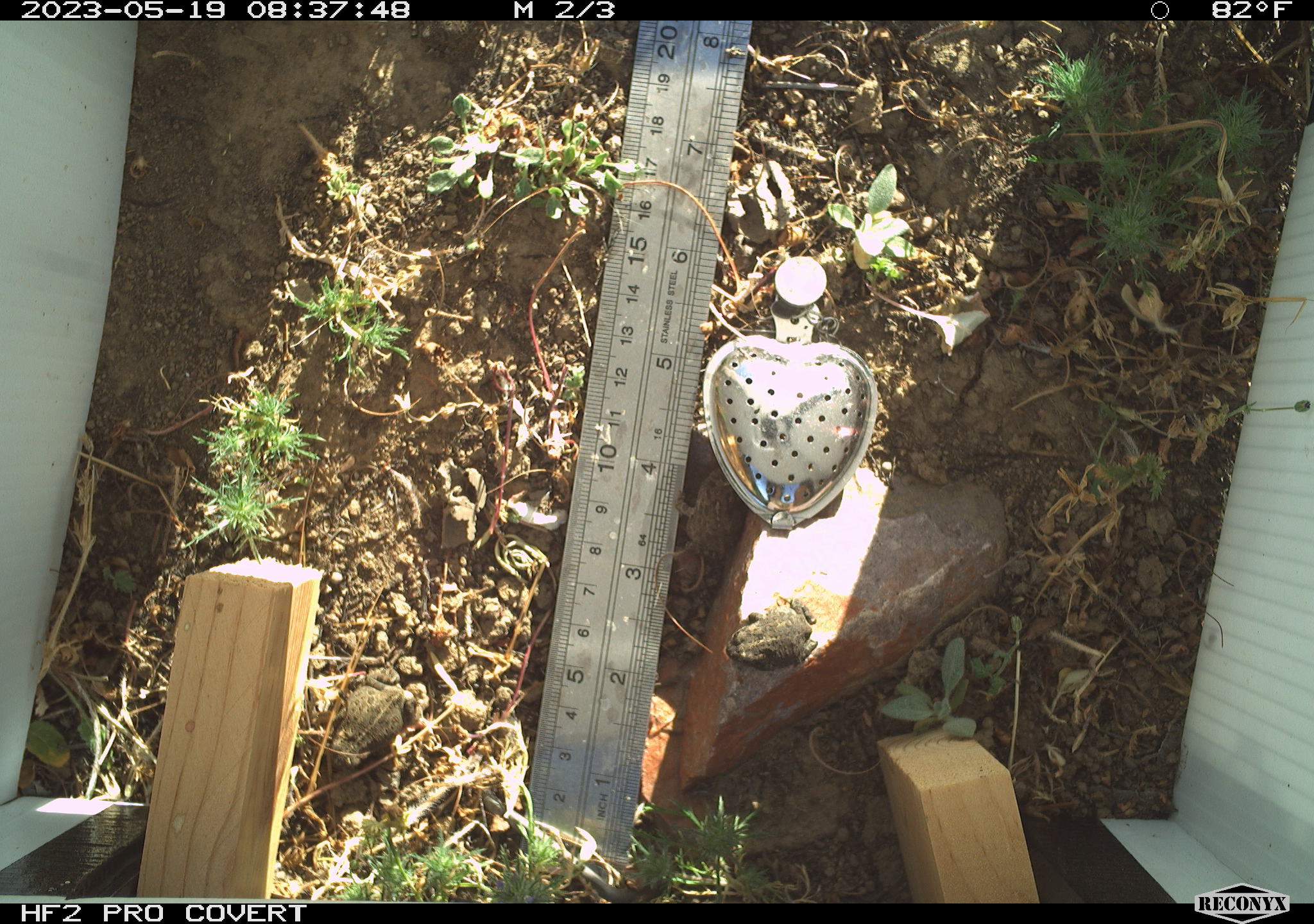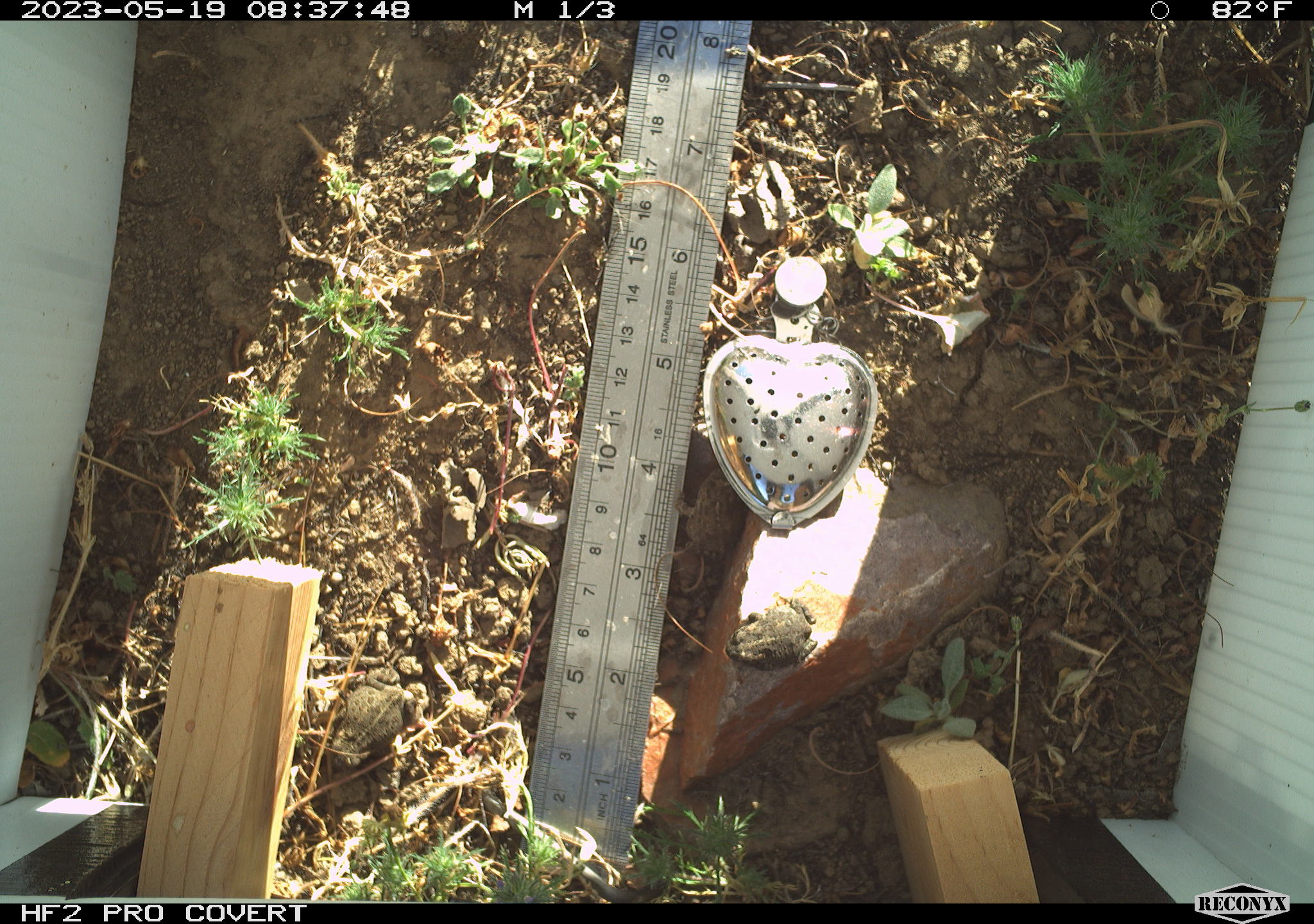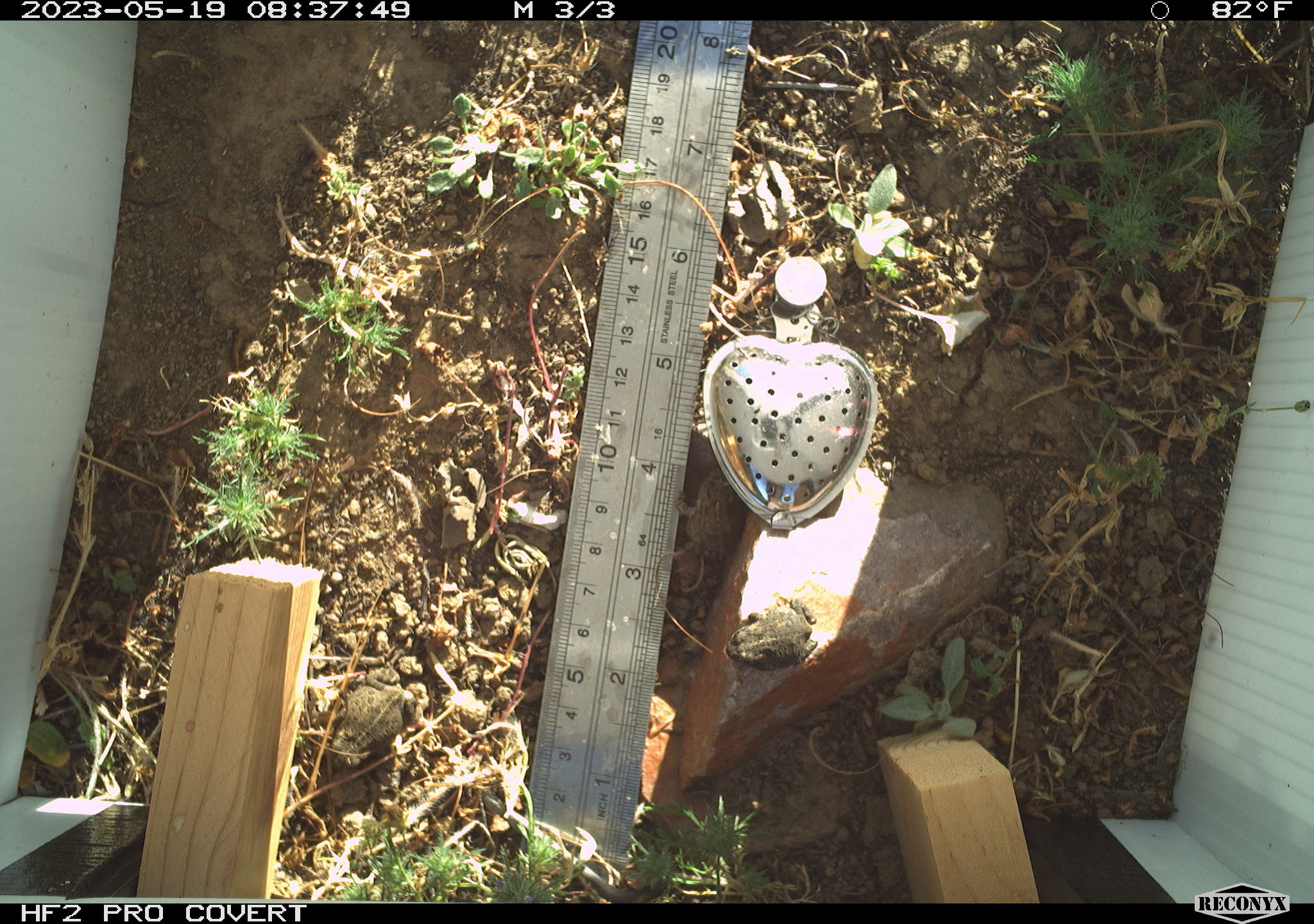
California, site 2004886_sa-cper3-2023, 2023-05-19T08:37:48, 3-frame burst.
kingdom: Animalia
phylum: Chordata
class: Amphibia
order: Anura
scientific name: Anura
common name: frogs